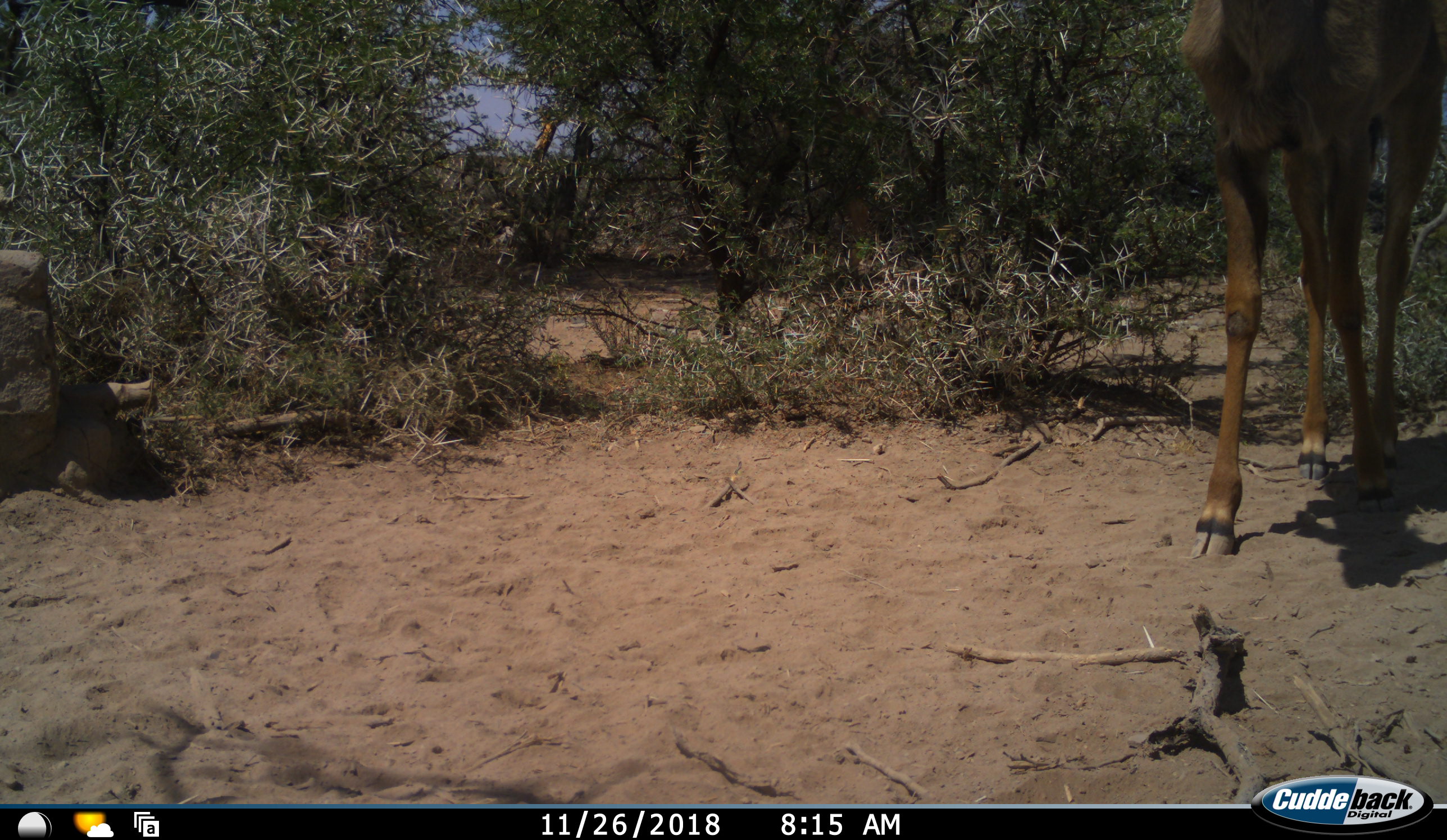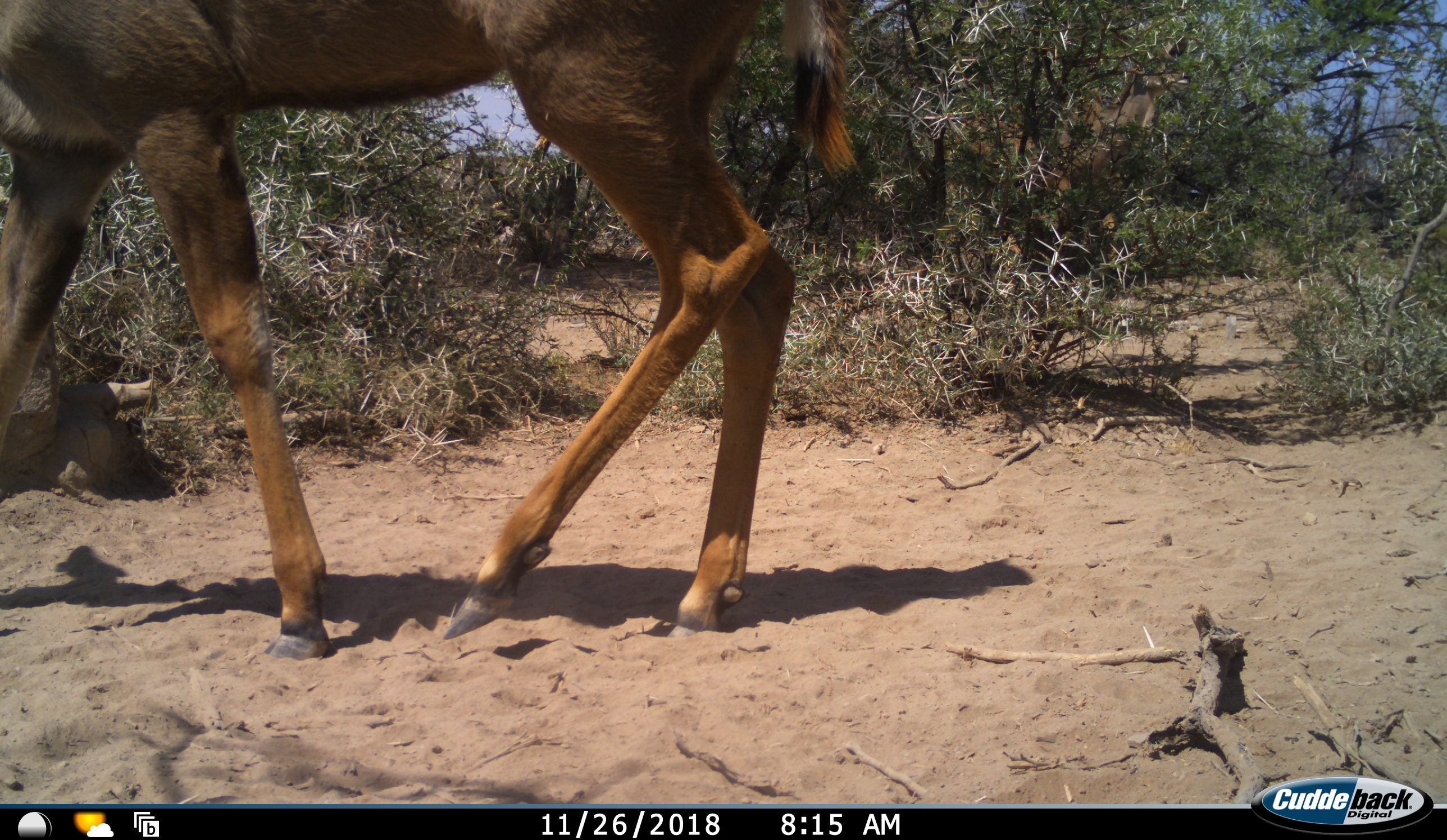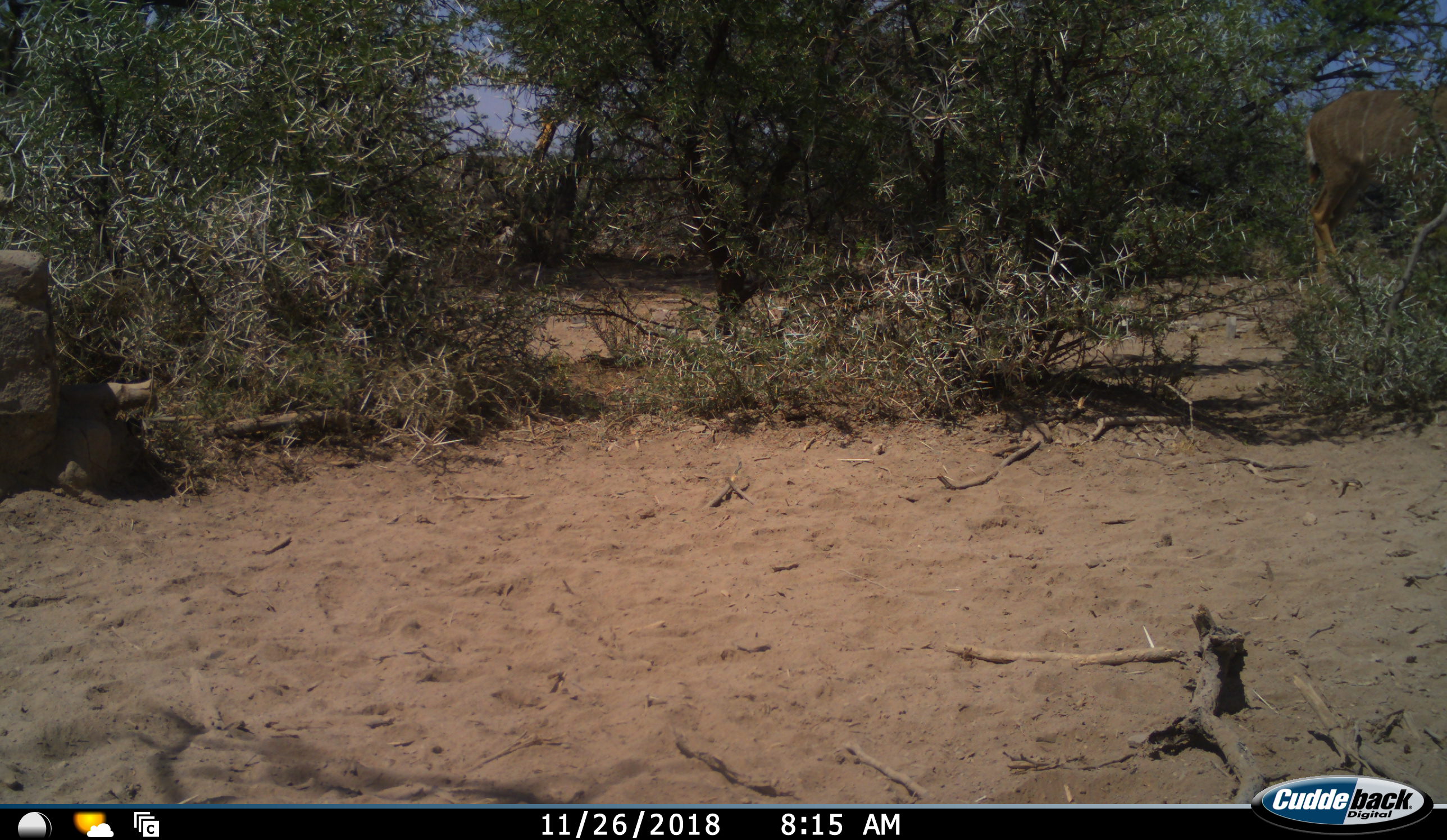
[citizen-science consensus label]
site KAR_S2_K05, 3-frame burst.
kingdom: Animalia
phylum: Chordata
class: Mammalia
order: Artiodactyla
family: Bovidae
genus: Tragelaphus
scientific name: Tragelaphus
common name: kudu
Kudu (Tragelaphus), count 1. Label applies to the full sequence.